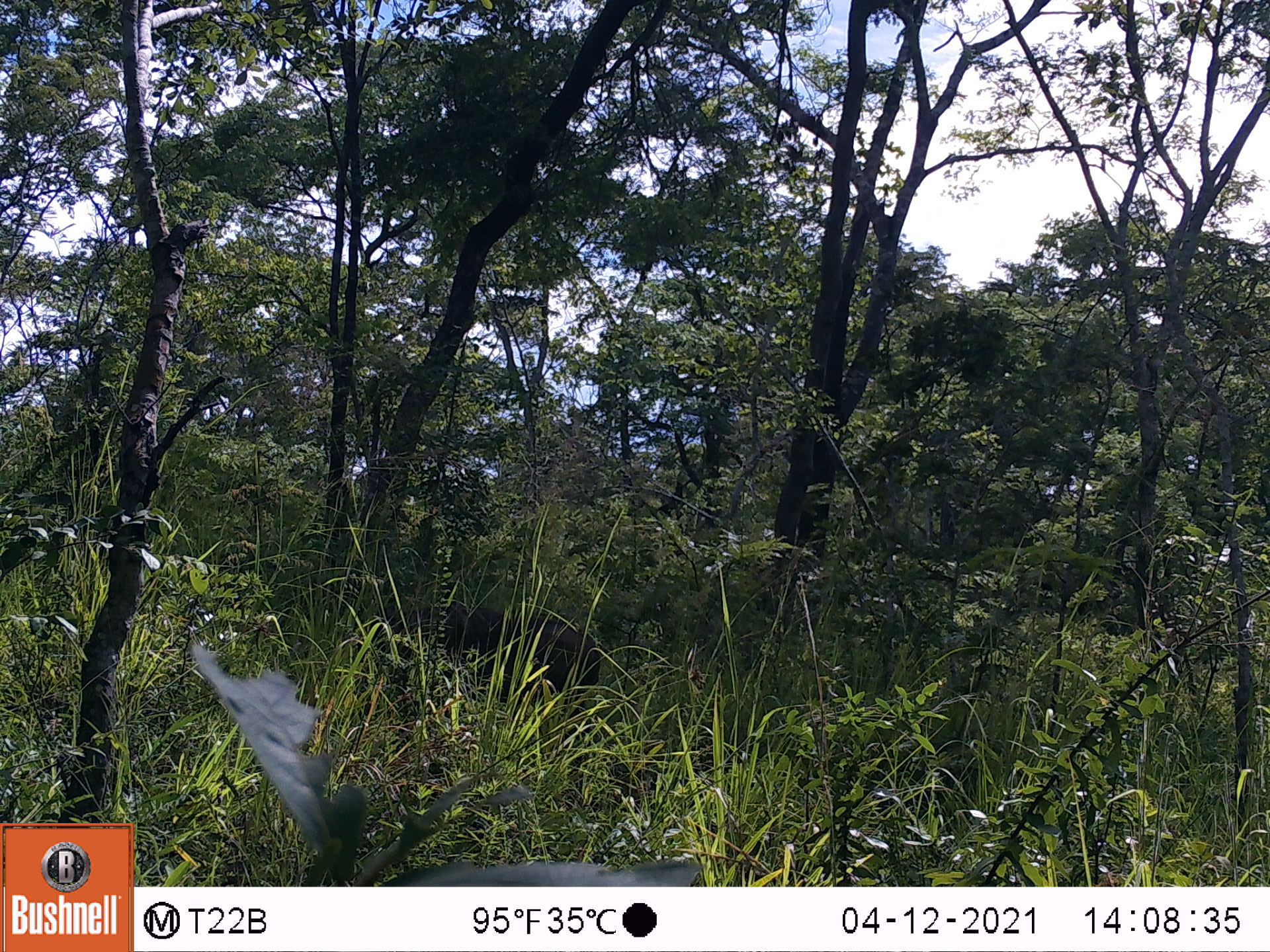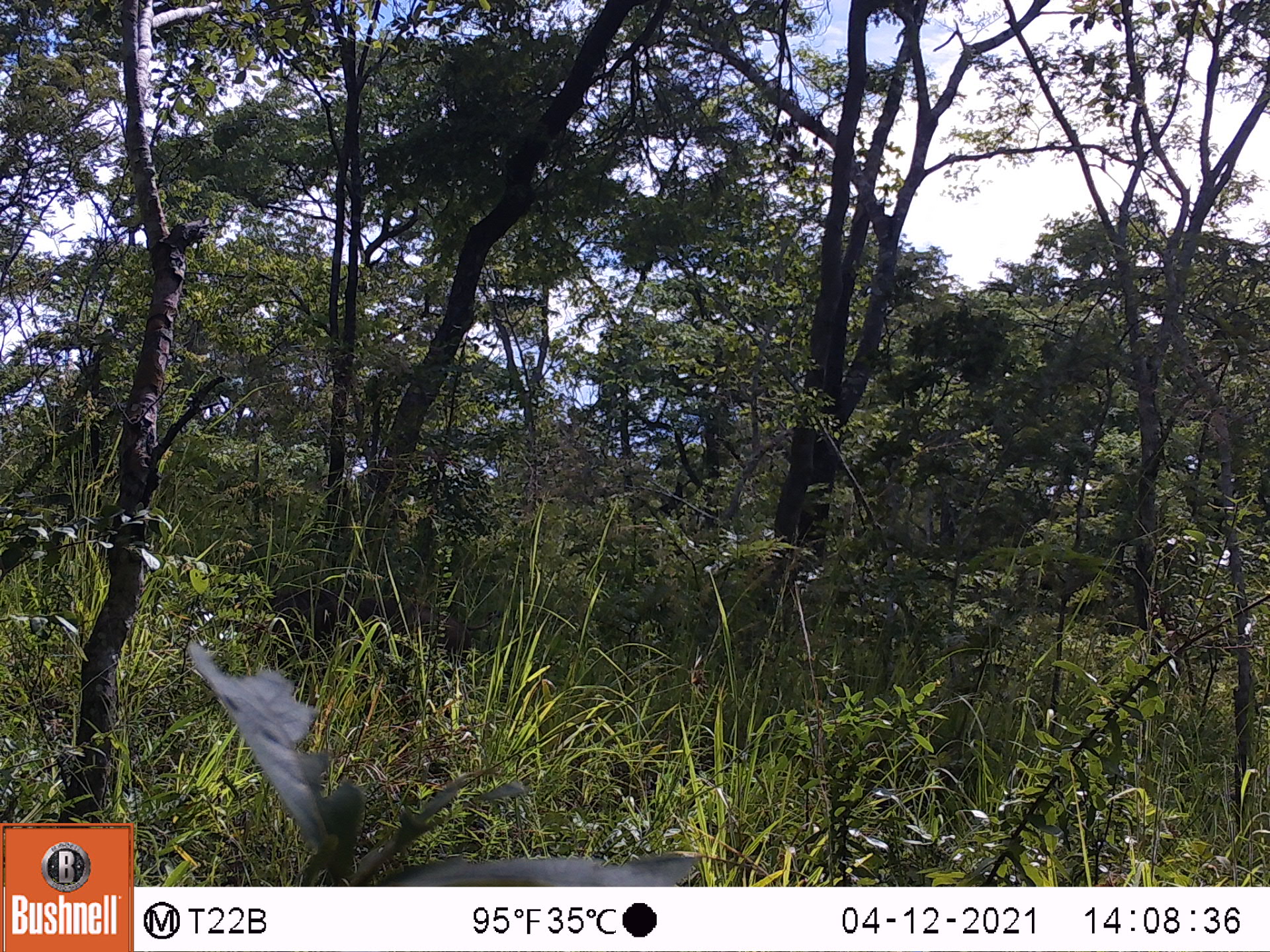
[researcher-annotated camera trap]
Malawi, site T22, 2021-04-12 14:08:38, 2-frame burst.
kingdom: Animalia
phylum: Chordata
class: Mammalia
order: Artiodactyla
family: Suidae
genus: Phacochoerus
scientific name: Phacochoerus africanus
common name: common warthog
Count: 1.